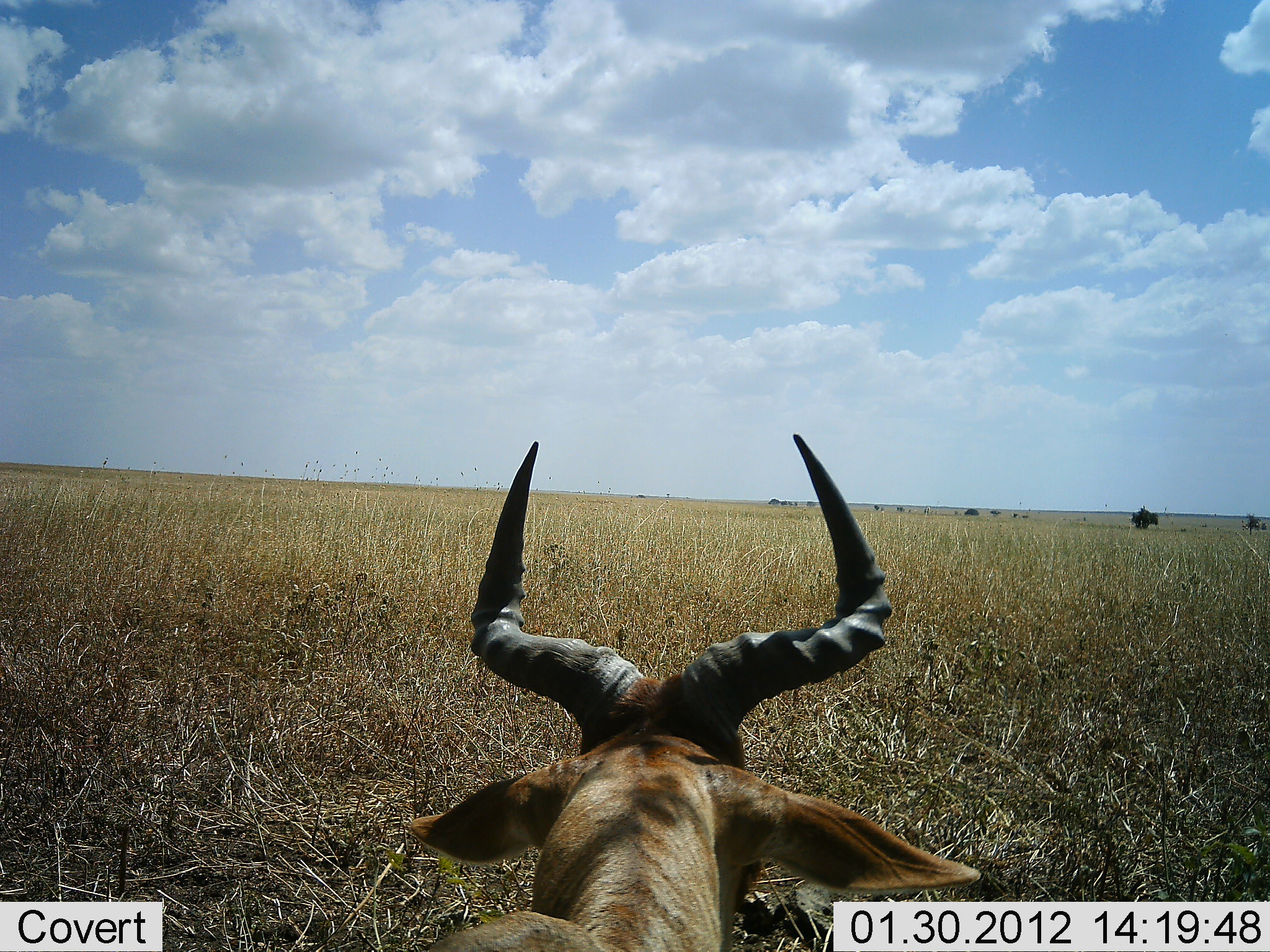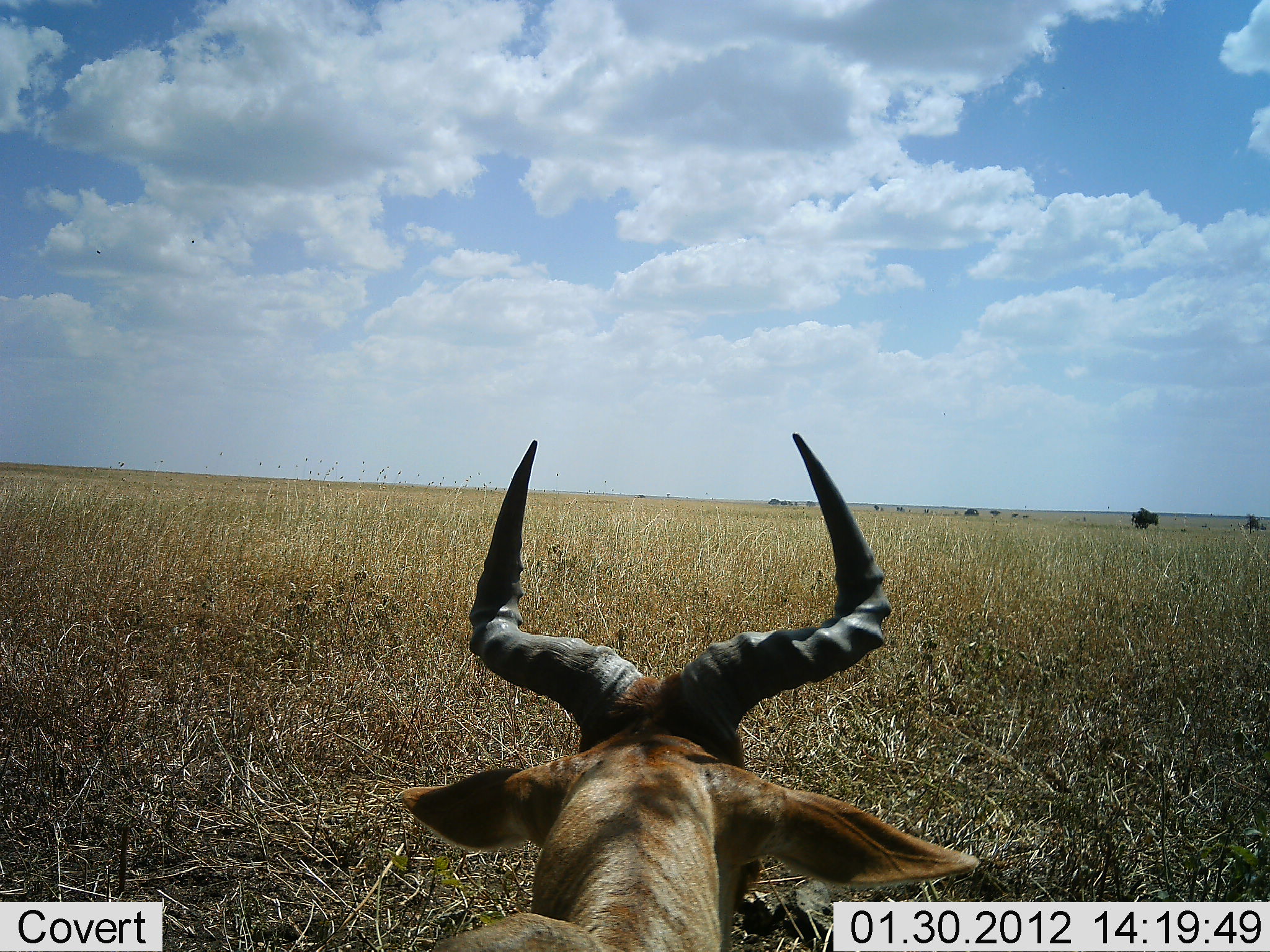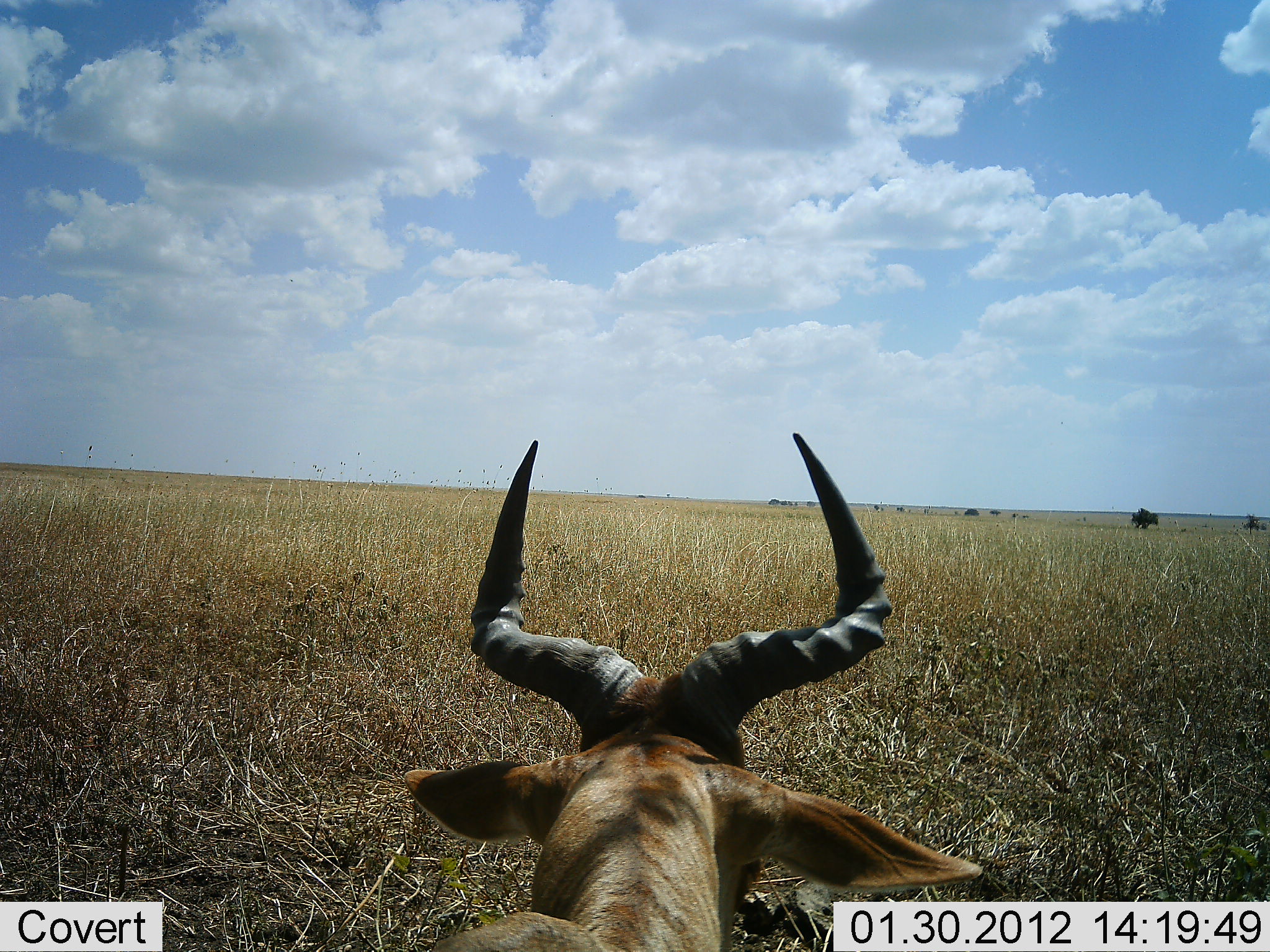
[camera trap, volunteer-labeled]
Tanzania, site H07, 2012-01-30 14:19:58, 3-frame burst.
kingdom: Animalia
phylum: Chordata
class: Mammalia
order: Artiodactyla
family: Bovidae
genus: Alcelaphus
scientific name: Alcelaphus buselaphus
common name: hartebeest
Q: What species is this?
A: Hartebeest (Alcelaphus buselaphus).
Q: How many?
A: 1.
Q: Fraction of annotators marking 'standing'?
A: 36%.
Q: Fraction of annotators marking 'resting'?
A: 64%.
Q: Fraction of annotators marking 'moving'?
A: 0%.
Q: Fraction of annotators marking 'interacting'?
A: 0%.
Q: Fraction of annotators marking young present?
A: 0%.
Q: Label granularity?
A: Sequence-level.